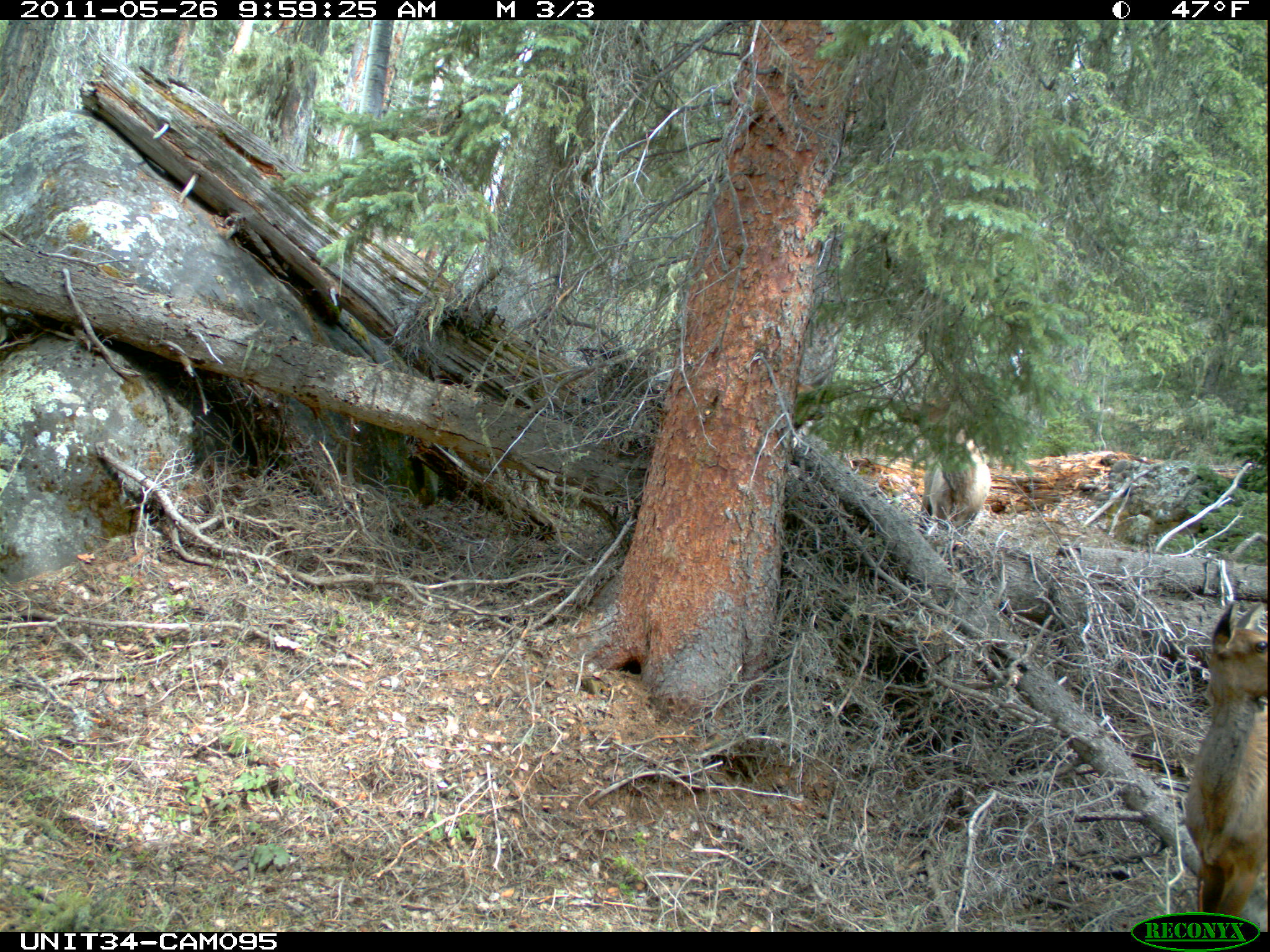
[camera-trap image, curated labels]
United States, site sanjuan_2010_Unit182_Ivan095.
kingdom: Animalia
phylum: Chordata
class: Mammalia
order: Artiodactyla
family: Cervidae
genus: Cervus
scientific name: Cervus elaphus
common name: red deer